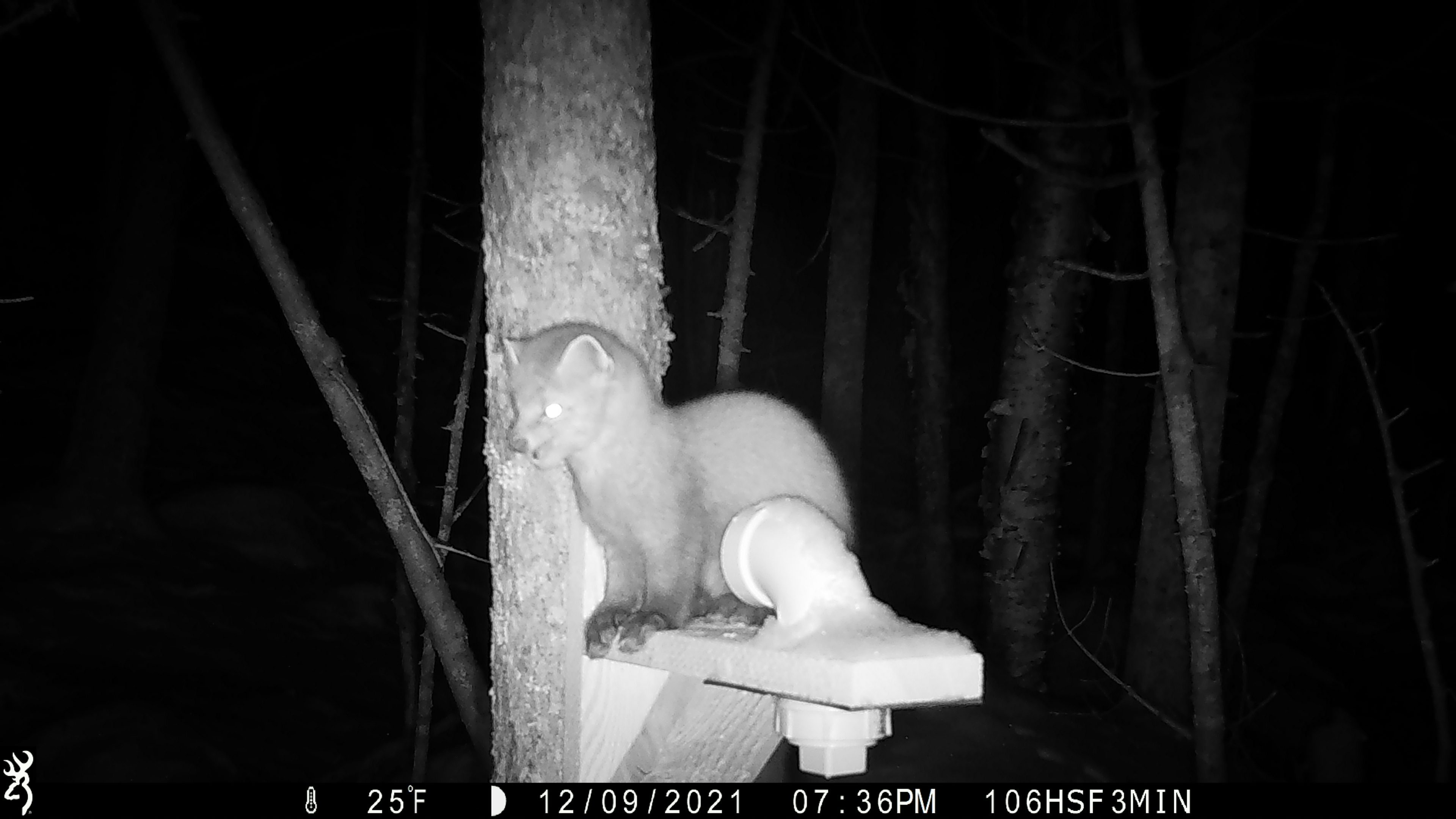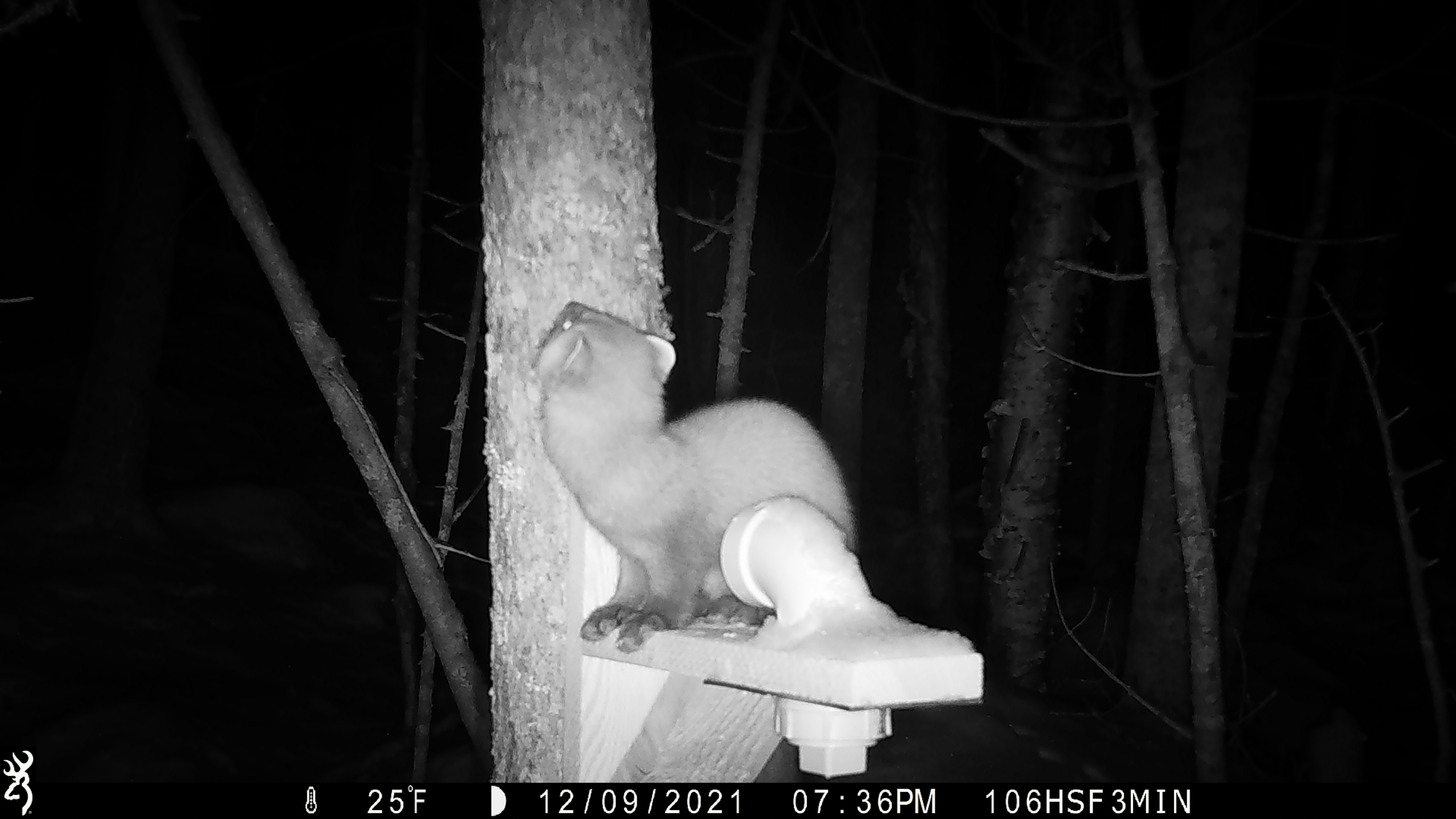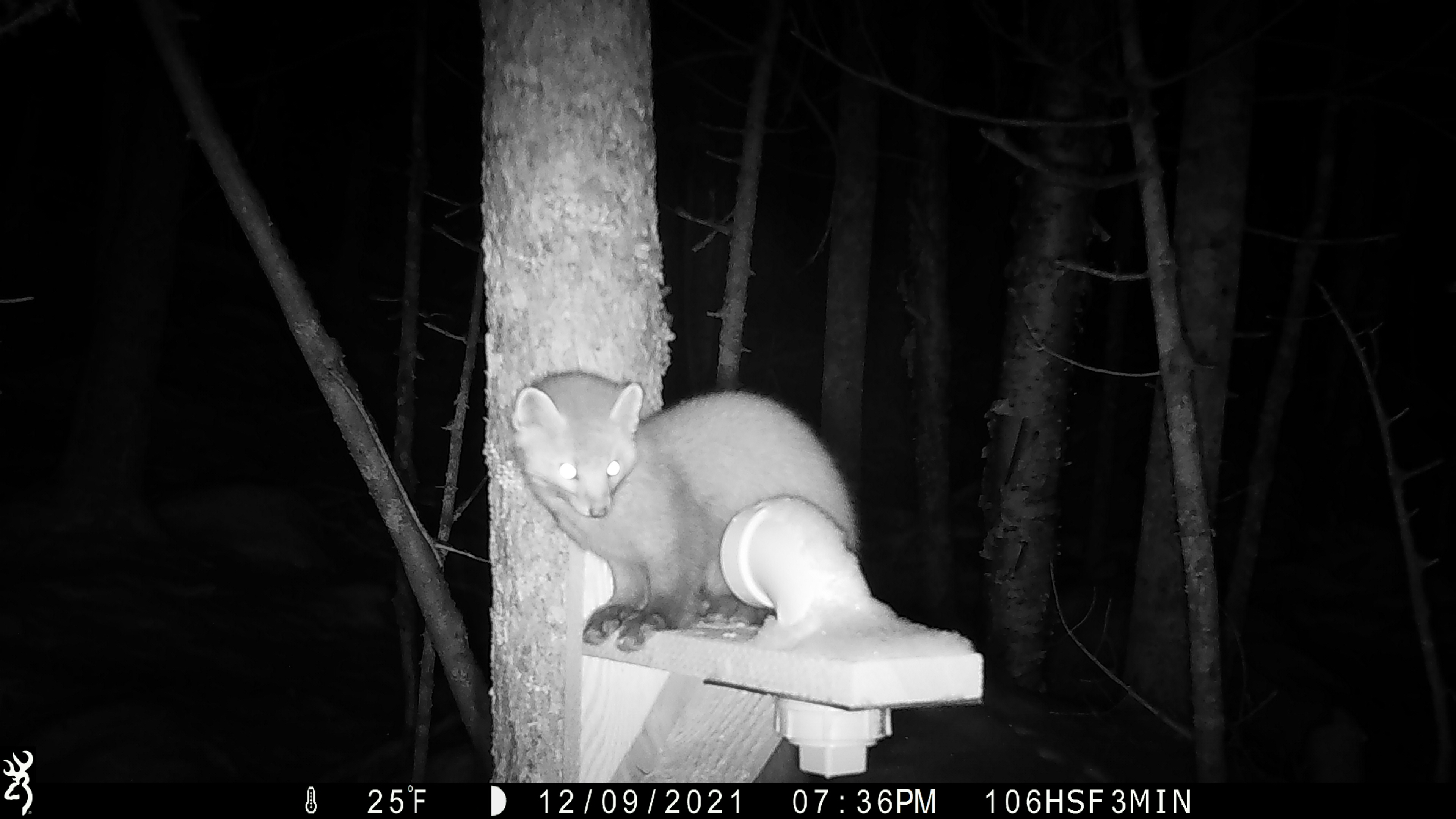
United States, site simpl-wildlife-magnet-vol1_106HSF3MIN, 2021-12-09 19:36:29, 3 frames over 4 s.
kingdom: Animalia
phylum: Chordata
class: Mammalia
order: Carnivora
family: Mustelidae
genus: Martes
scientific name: Martes americana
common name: american marten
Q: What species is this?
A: American marten (Martes americana).